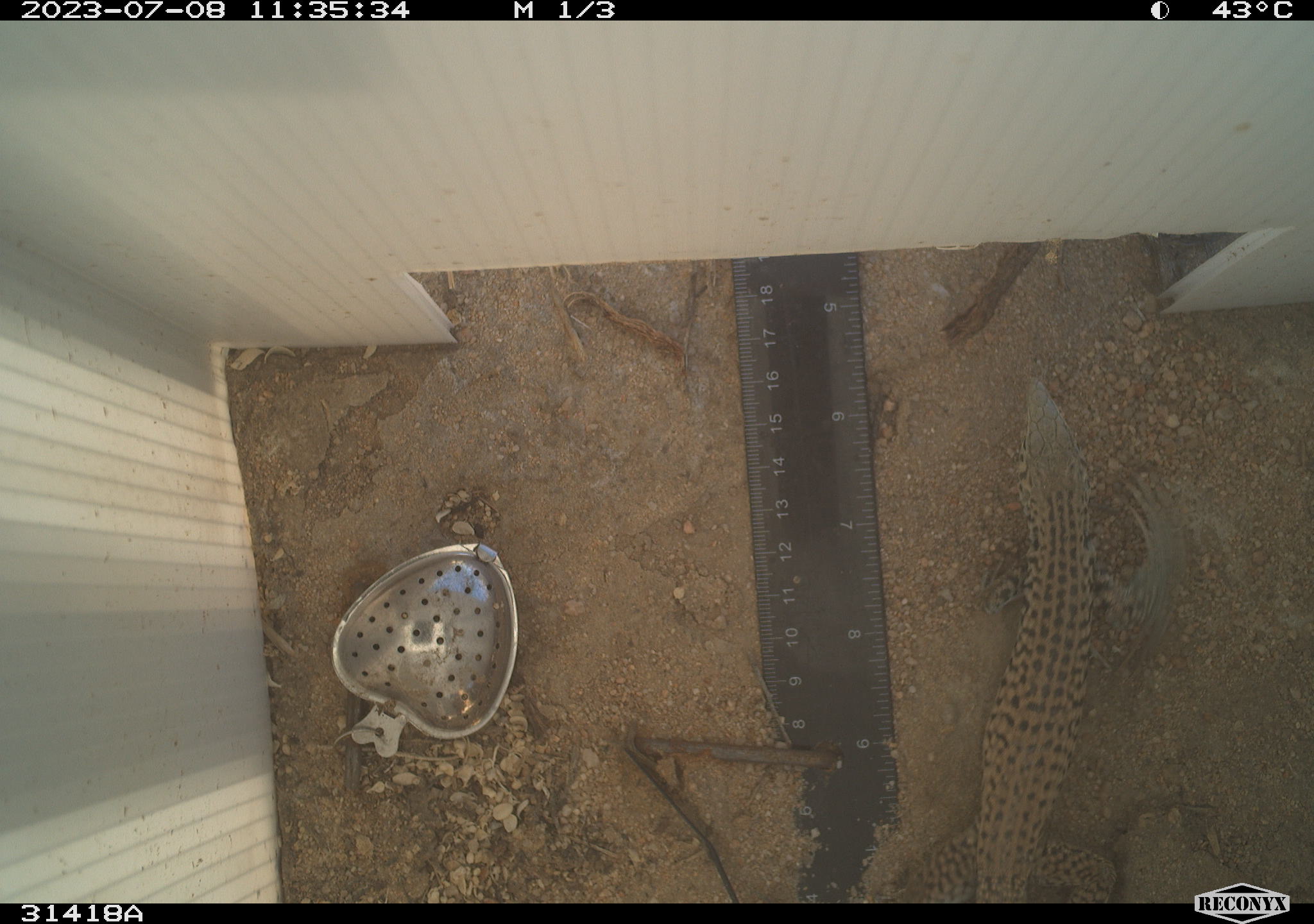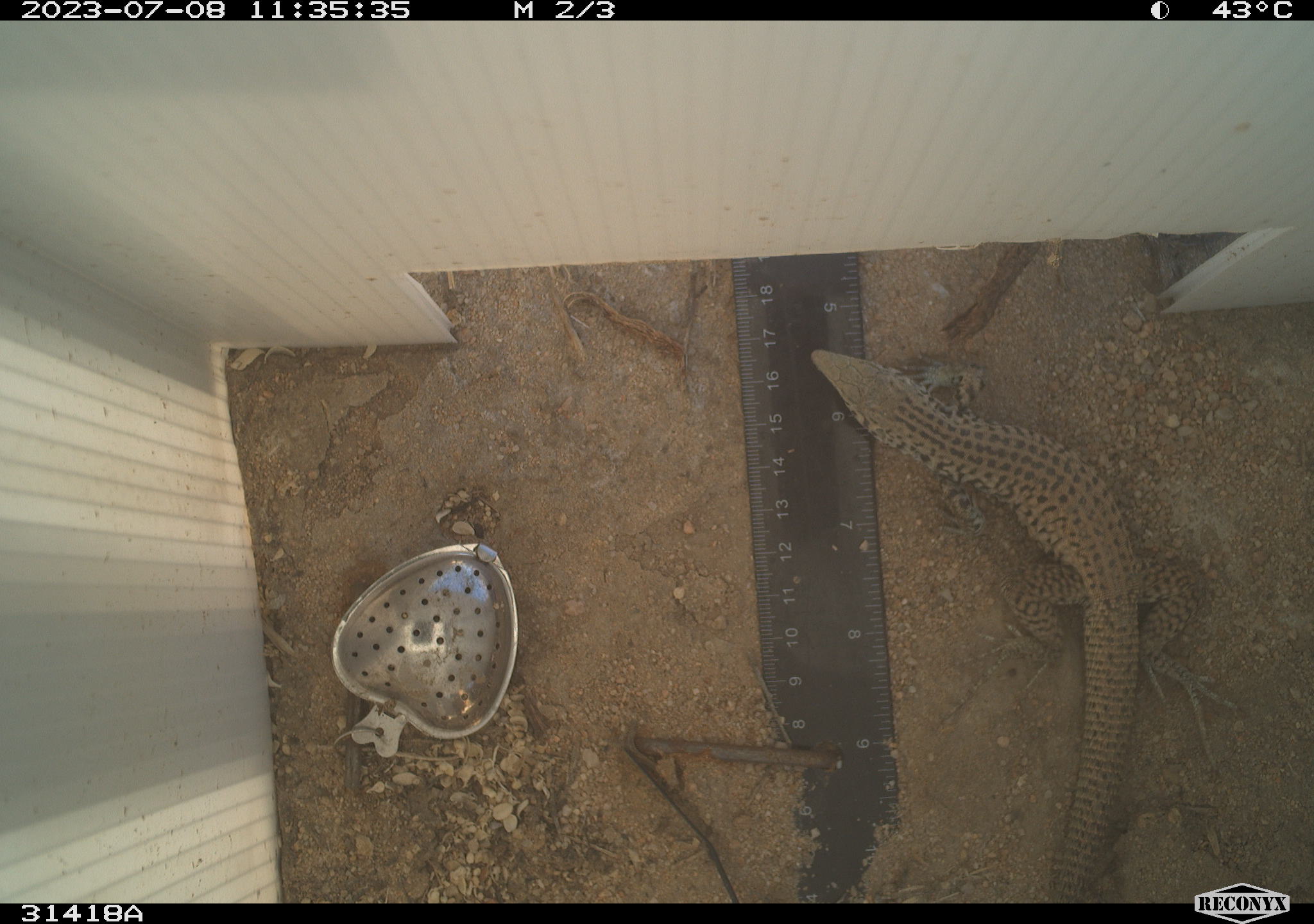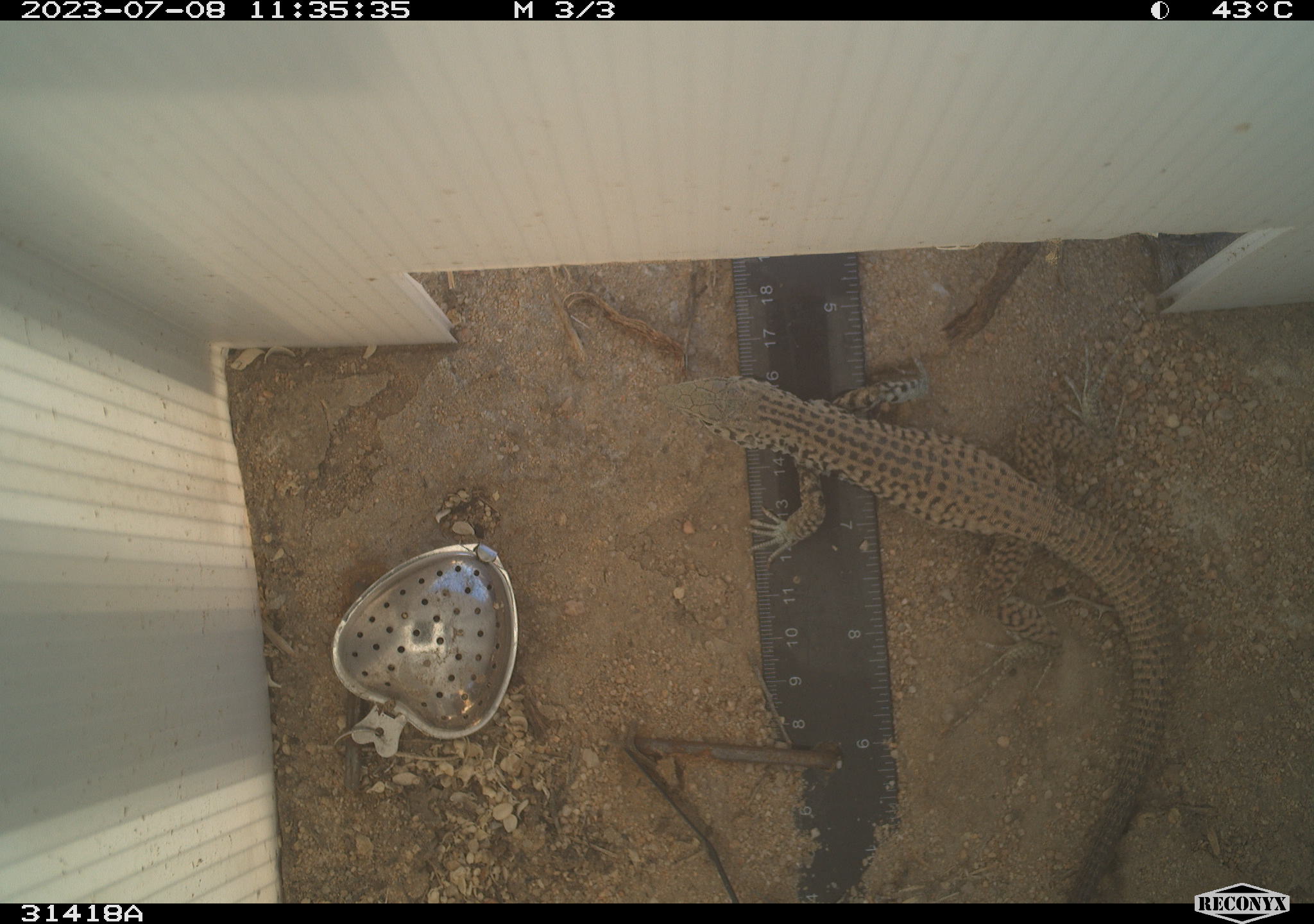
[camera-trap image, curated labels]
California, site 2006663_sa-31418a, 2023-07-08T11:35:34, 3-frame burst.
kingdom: Animalia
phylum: Chordata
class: Reptilia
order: Squamata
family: Teiidae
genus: Aspidoscelis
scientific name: Aspidoscelis tigris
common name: western whiptail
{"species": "western whiptail (Aspidoscelis tigris)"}